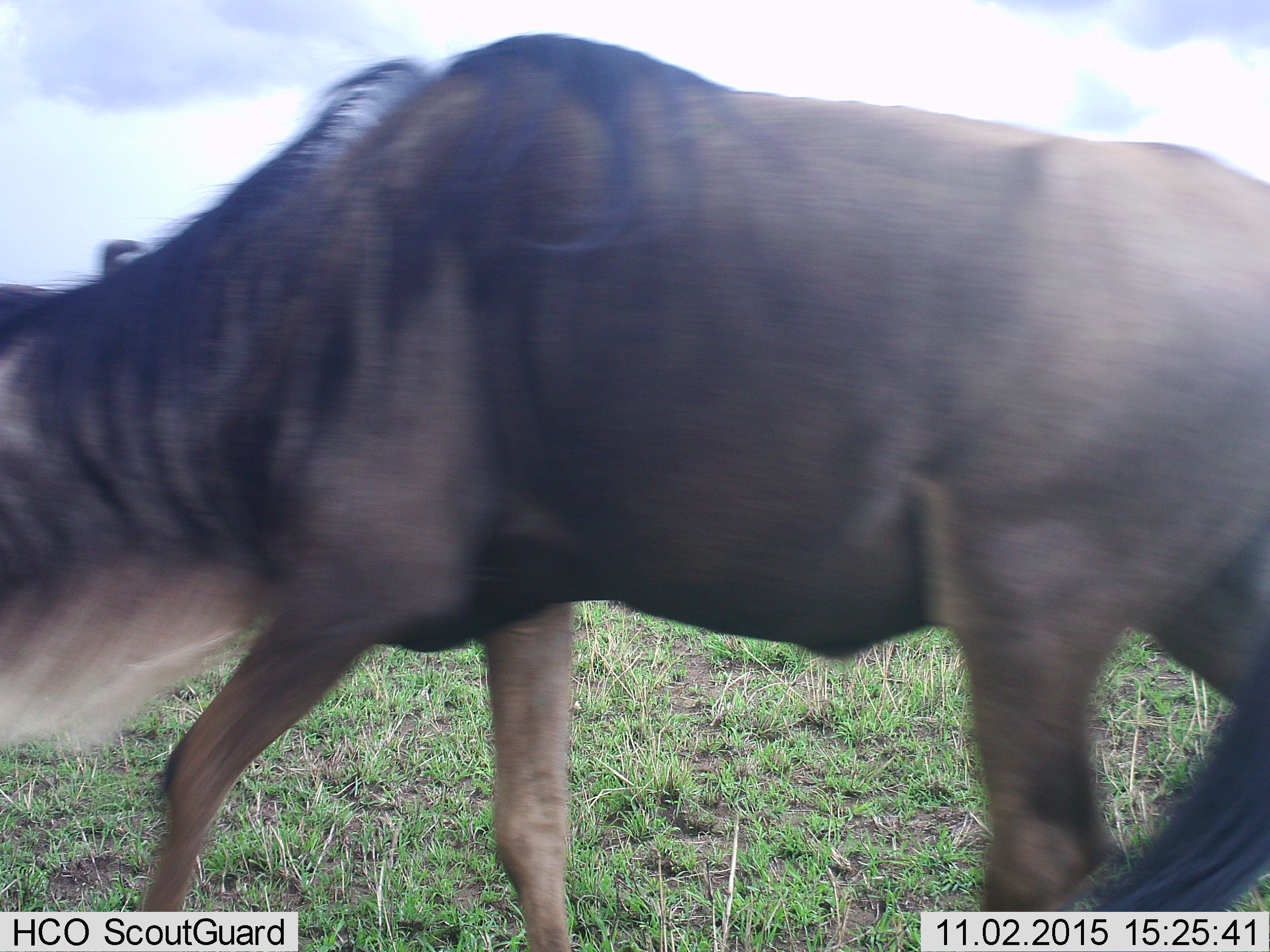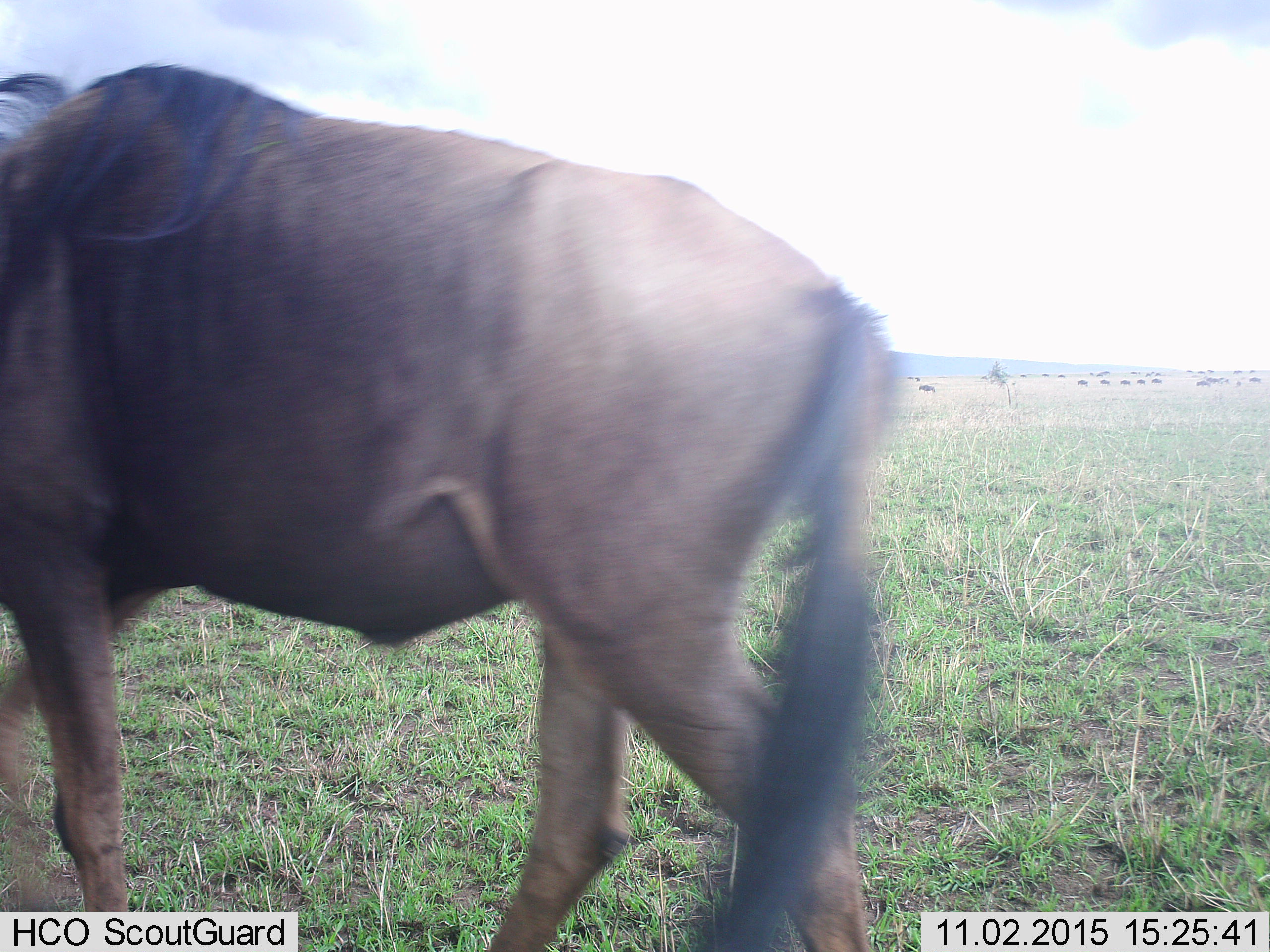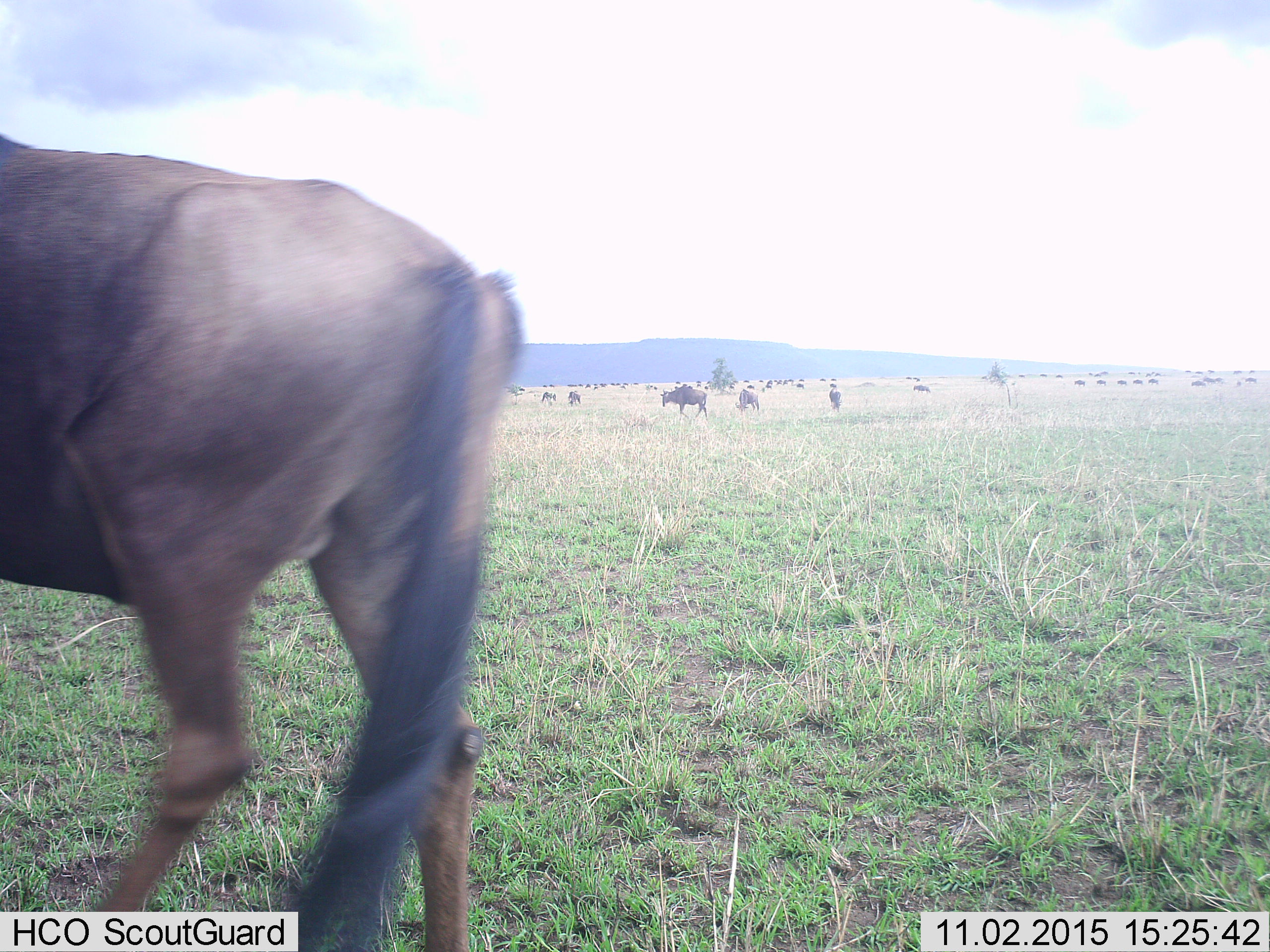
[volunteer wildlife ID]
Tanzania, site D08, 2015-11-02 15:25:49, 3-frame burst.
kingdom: Animalia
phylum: Chordata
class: Mammalia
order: Artiodactyla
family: Bovidae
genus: Connochaetes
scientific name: Connochaetes taurinus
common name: blue wildebeest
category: wildebeest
Wildebeest (blue wildebeest) (Connochaetes taurinus), count 11-50. Behavior (volunteer vote fractions): standing 36%, resting 0%, moving 100%, interacting 0%. Young present (vote fraction): 0%. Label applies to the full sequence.